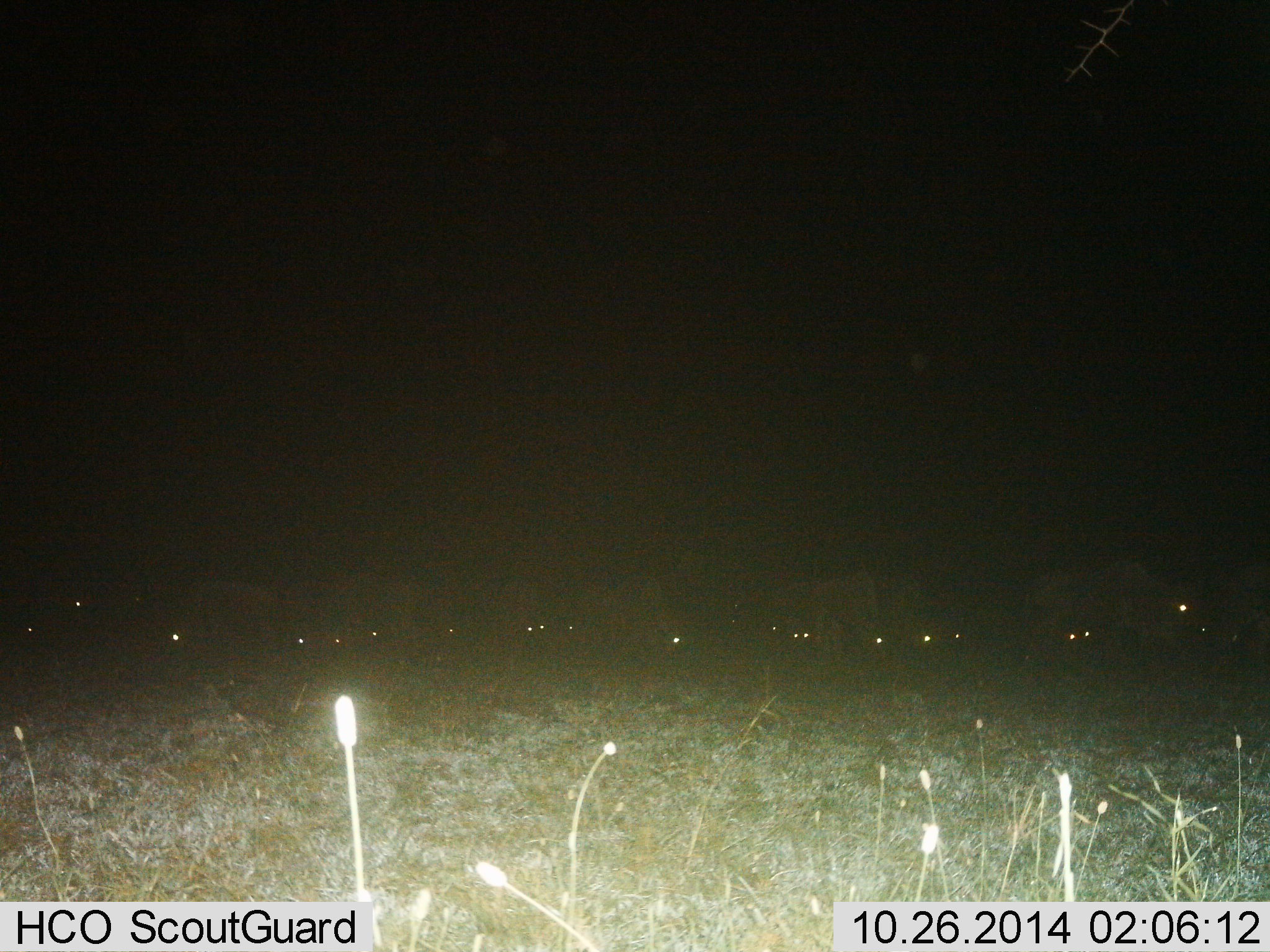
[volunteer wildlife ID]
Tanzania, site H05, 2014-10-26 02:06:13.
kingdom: Animalia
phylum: Chordata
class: Mammalia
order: Artiodactyla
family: Bovidae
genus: Connochaetes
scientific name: Connochaetes taurinus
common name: blue wildebeest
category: wildebeest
Wildebeest (blue wildebeest) (Connochaetes taurinus), count 11-50. Behavior (volunteer vote fractions): standing 40%, resting 0%, moving 20%, interacting 0%. Young present (vote fraction): 0%. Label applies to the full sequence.